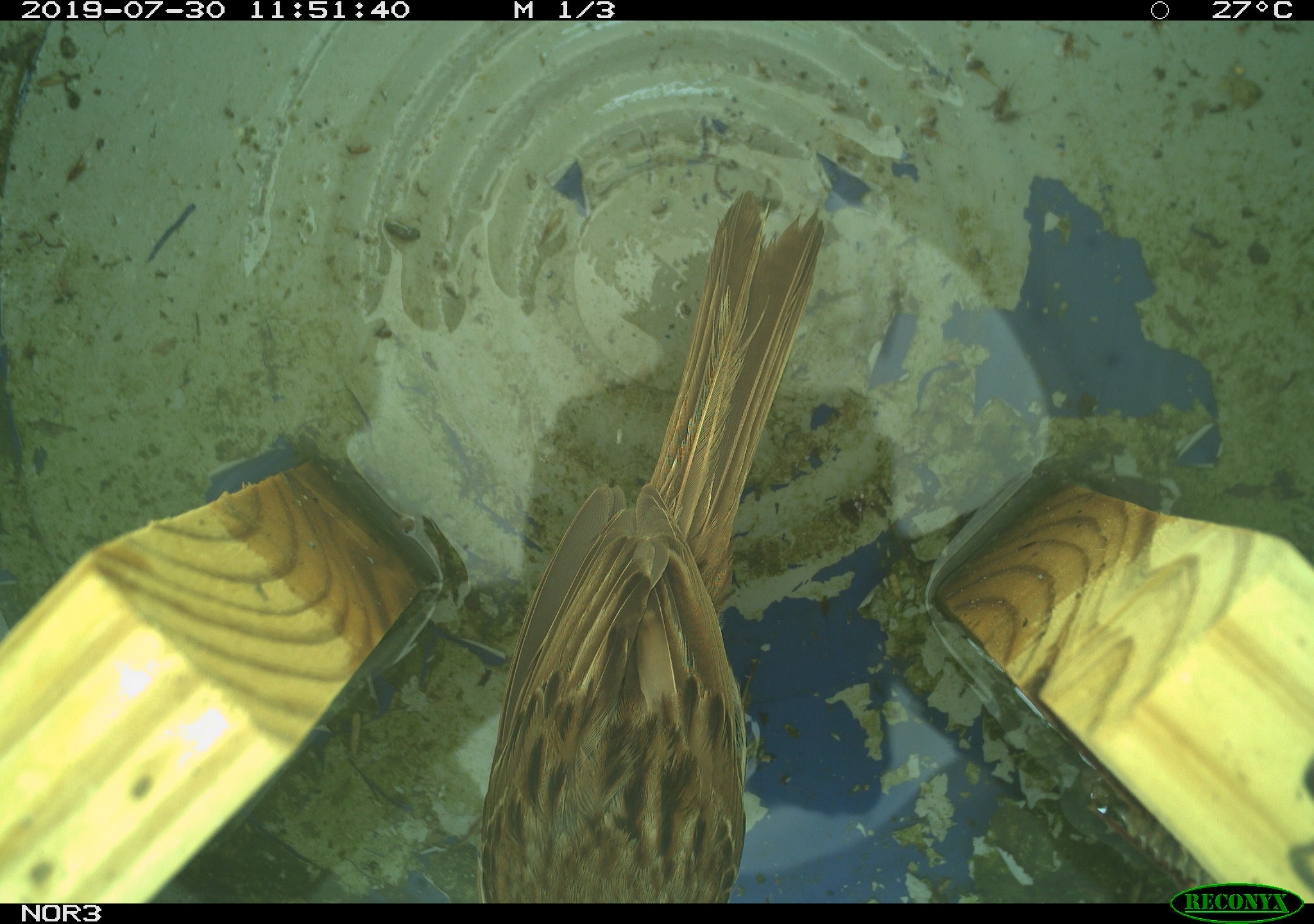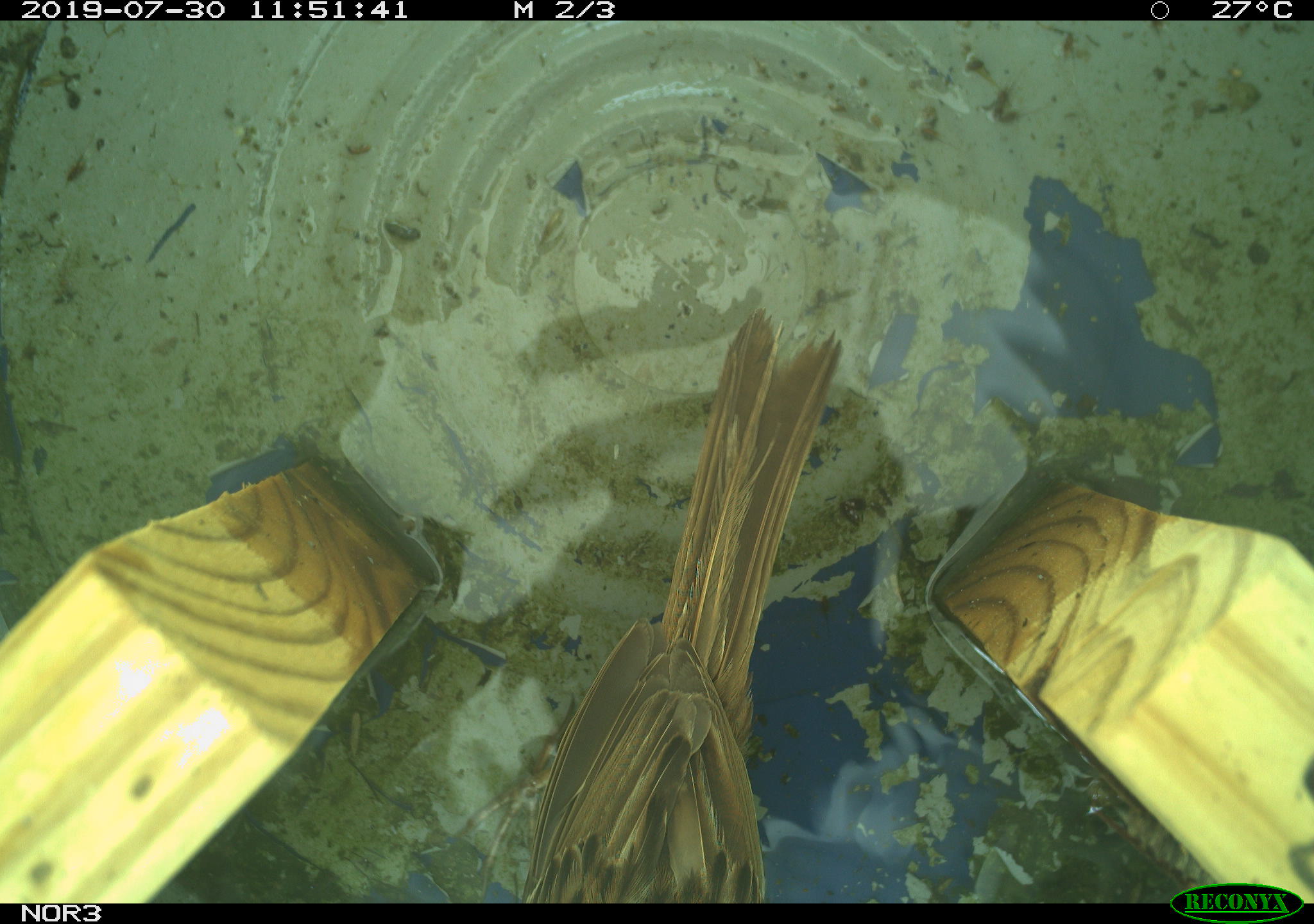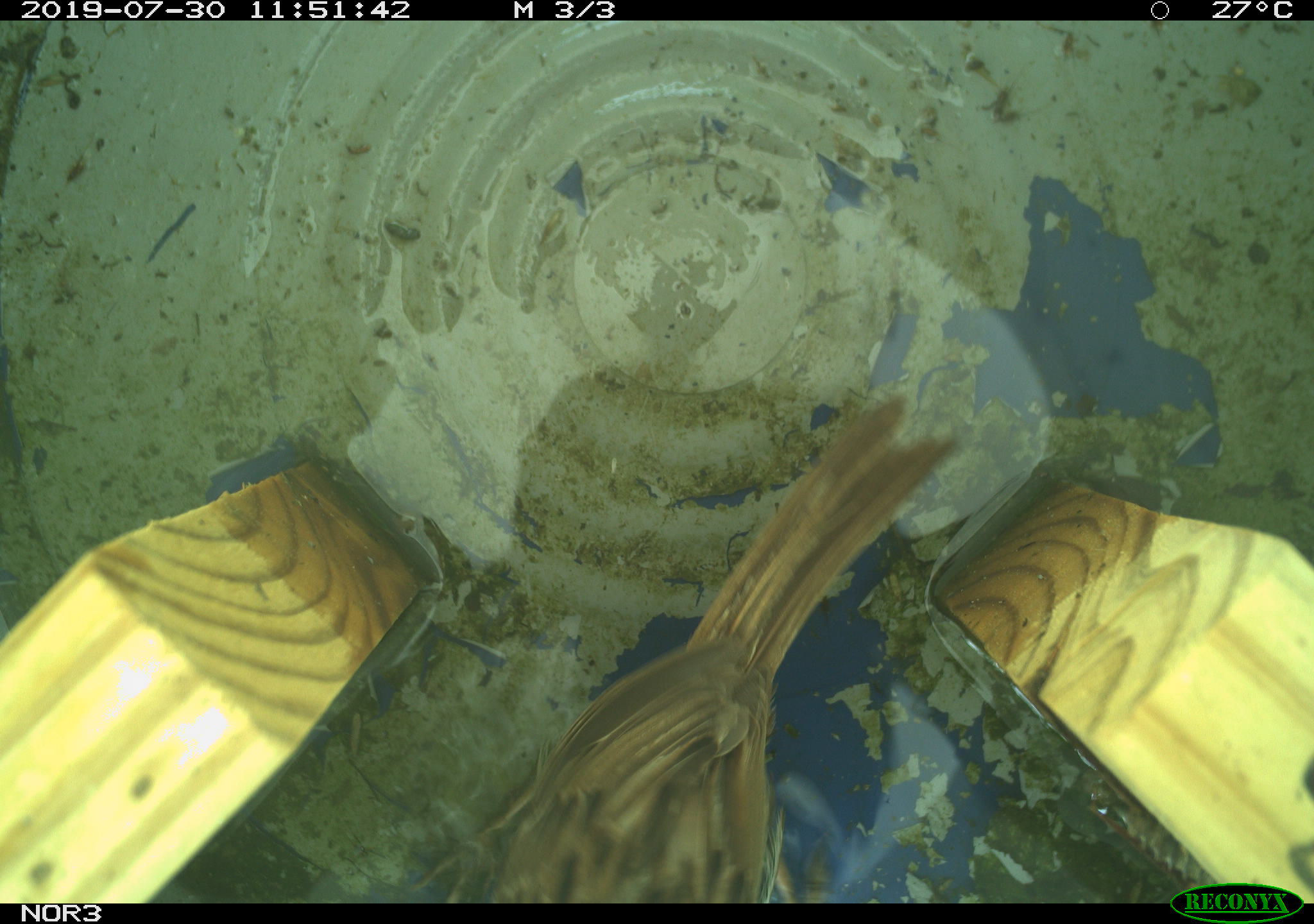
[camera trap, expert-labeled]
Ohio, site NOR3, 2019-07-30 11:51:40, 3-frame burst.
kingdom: Animalia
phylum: Chordata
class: Aves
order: Passeriformes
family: Passerellidae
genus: Melospiza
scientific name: Melospiza melodia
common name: song sparrow